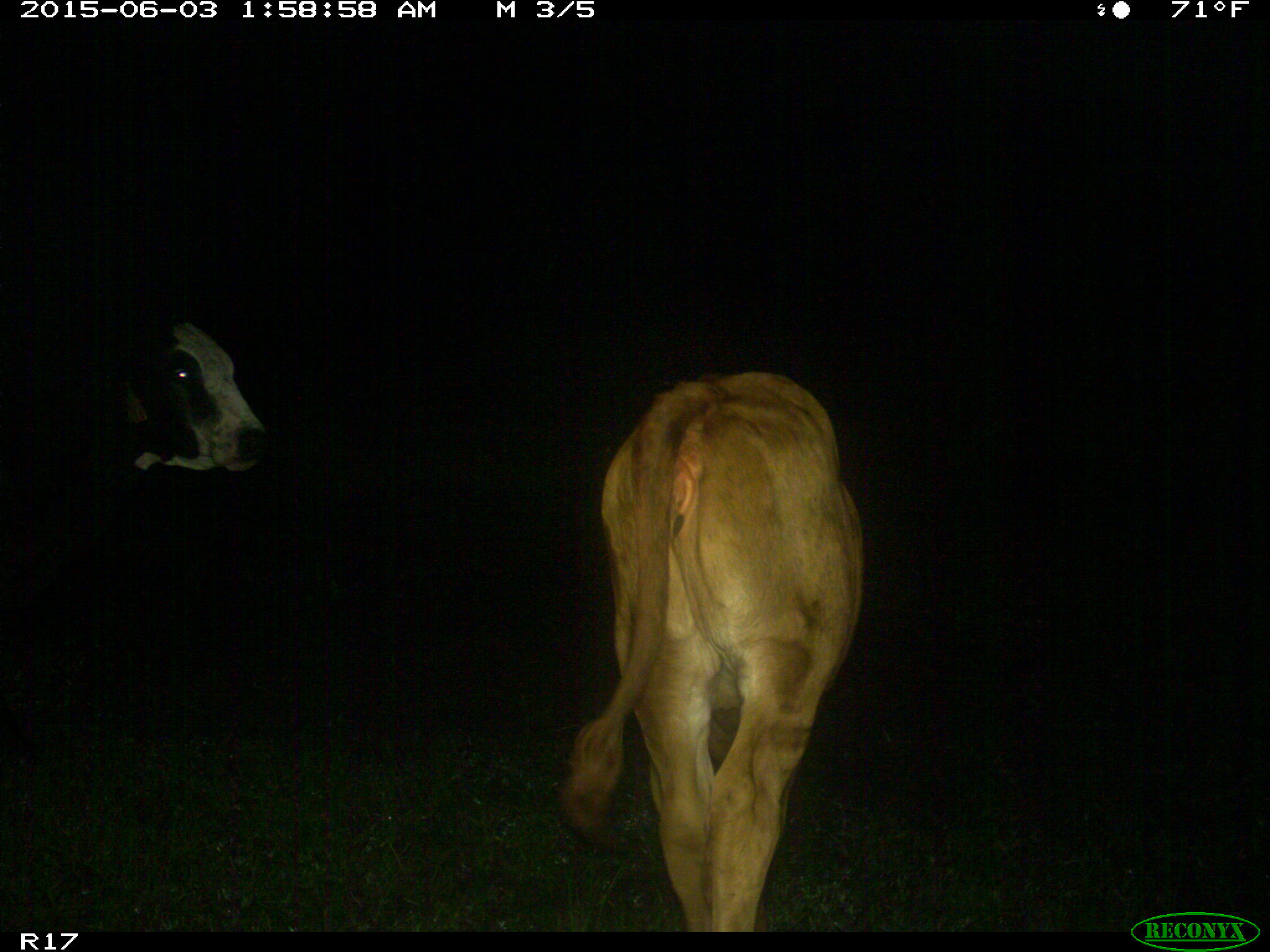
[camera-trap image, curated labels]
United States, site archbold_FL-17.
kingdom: Animalia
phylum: Chordata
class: Mammalia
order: Artiodactyla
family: Bovidae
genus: Bos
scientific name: Bos taurus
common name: domestic cow